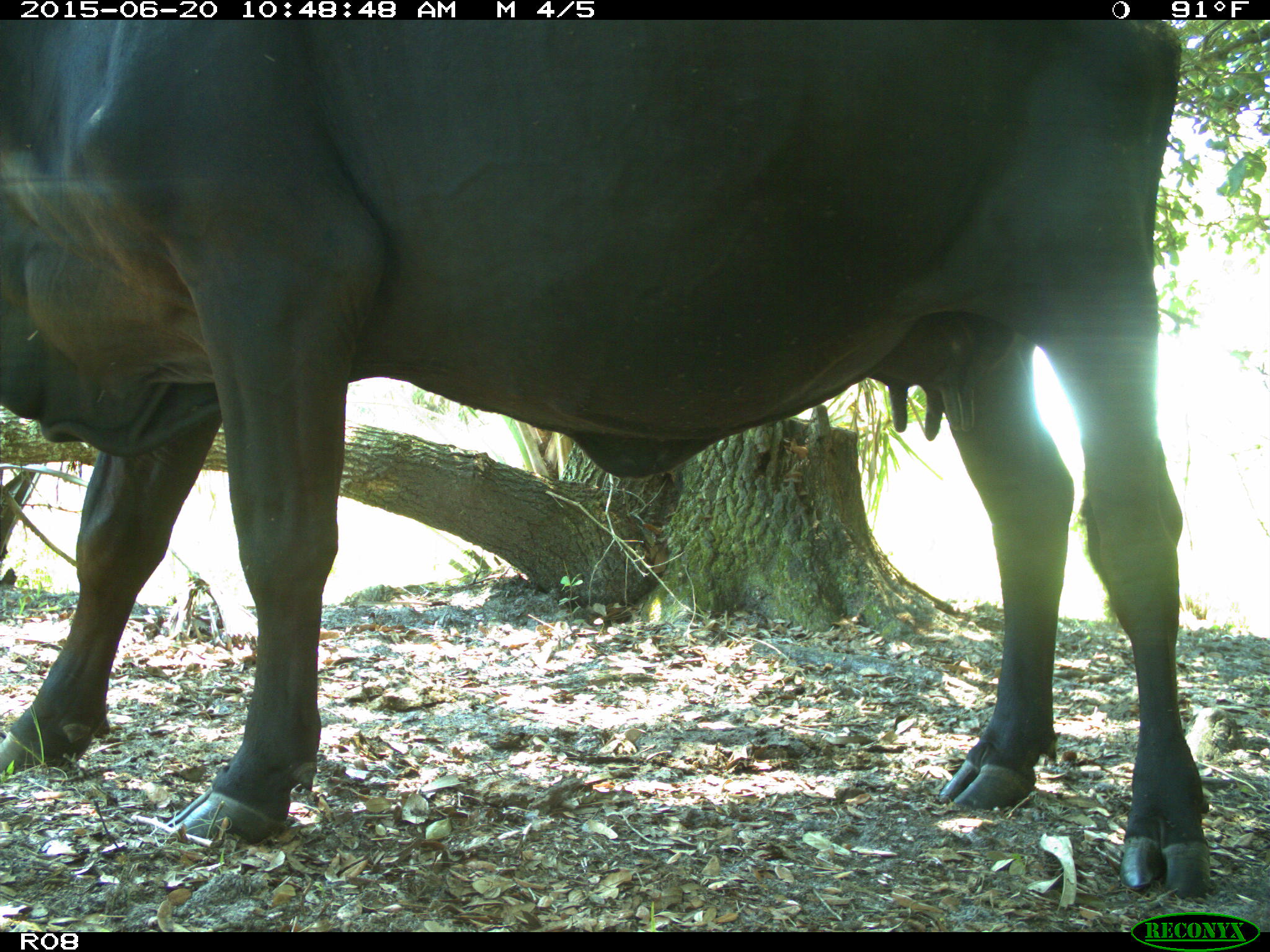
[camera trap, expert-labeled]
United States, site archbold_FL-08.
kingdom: Animalia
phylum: Chordata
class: Mammalia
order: Artiodactyla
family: Bovidae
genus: Bos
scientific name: Bos taurus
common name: domestic cow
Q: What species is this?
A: Bos taurus (domestic cow).